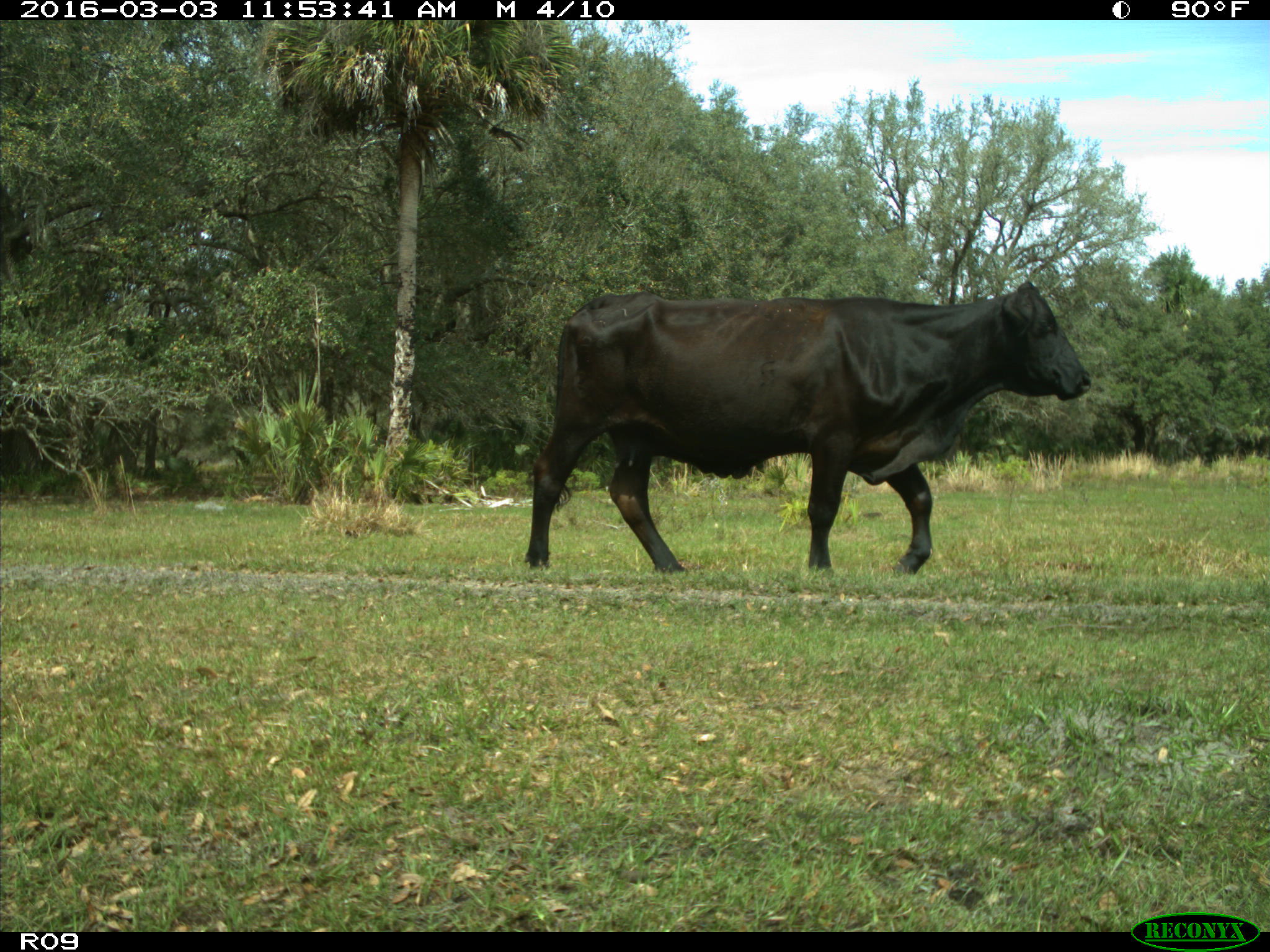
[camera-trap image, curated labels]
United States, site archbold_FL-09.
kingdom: Animalia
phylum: Chordata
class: Mammalia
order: Artiodactyla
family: Bovidae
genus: Bos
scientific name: Bos taurus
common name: domestic cow